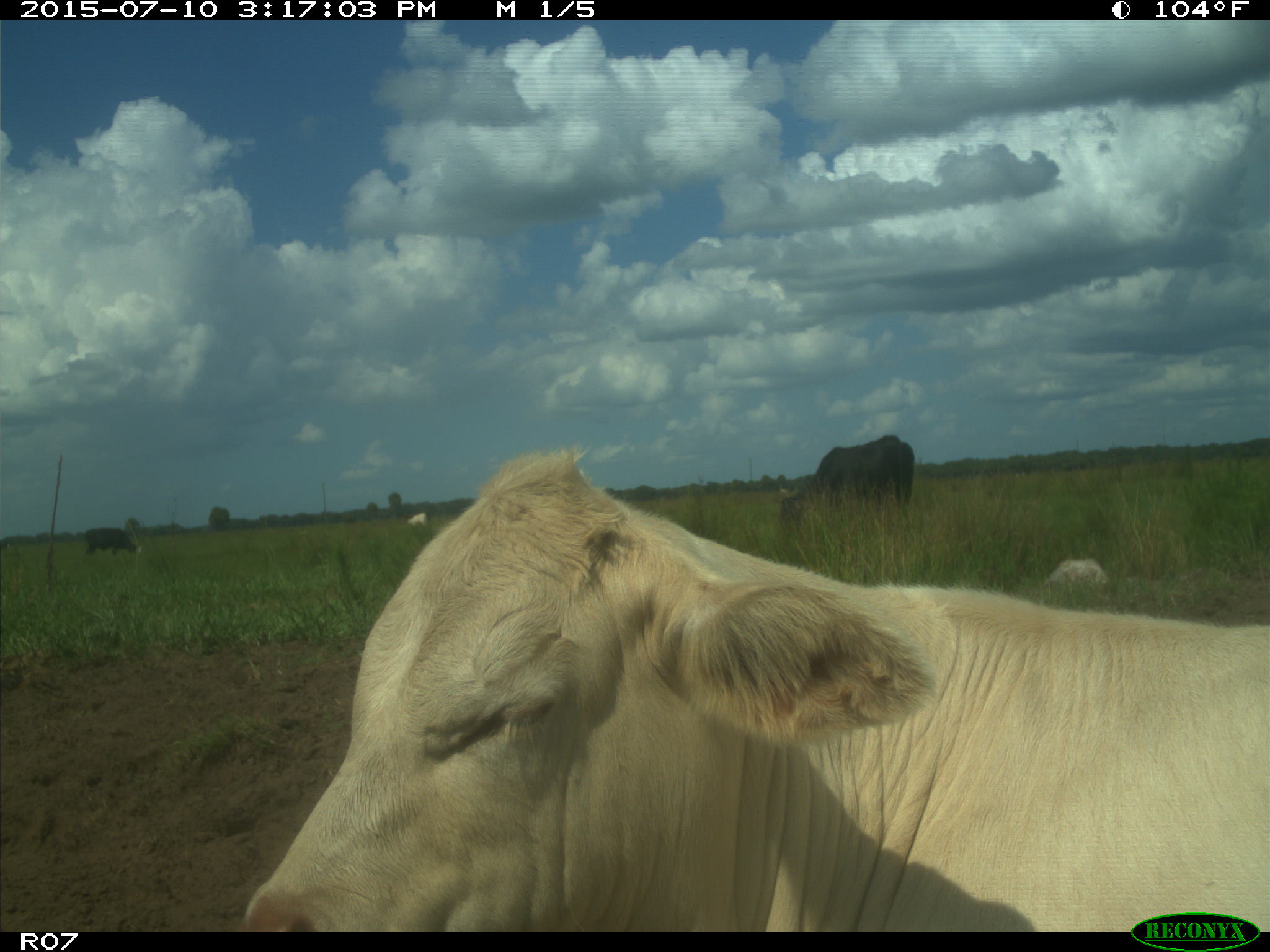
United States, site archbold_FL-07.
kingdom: Animalia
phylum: Chordata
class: Mammalia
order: Artiodactyla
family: Bovidae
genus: Bos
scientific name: Bos taurus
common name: domestic cow